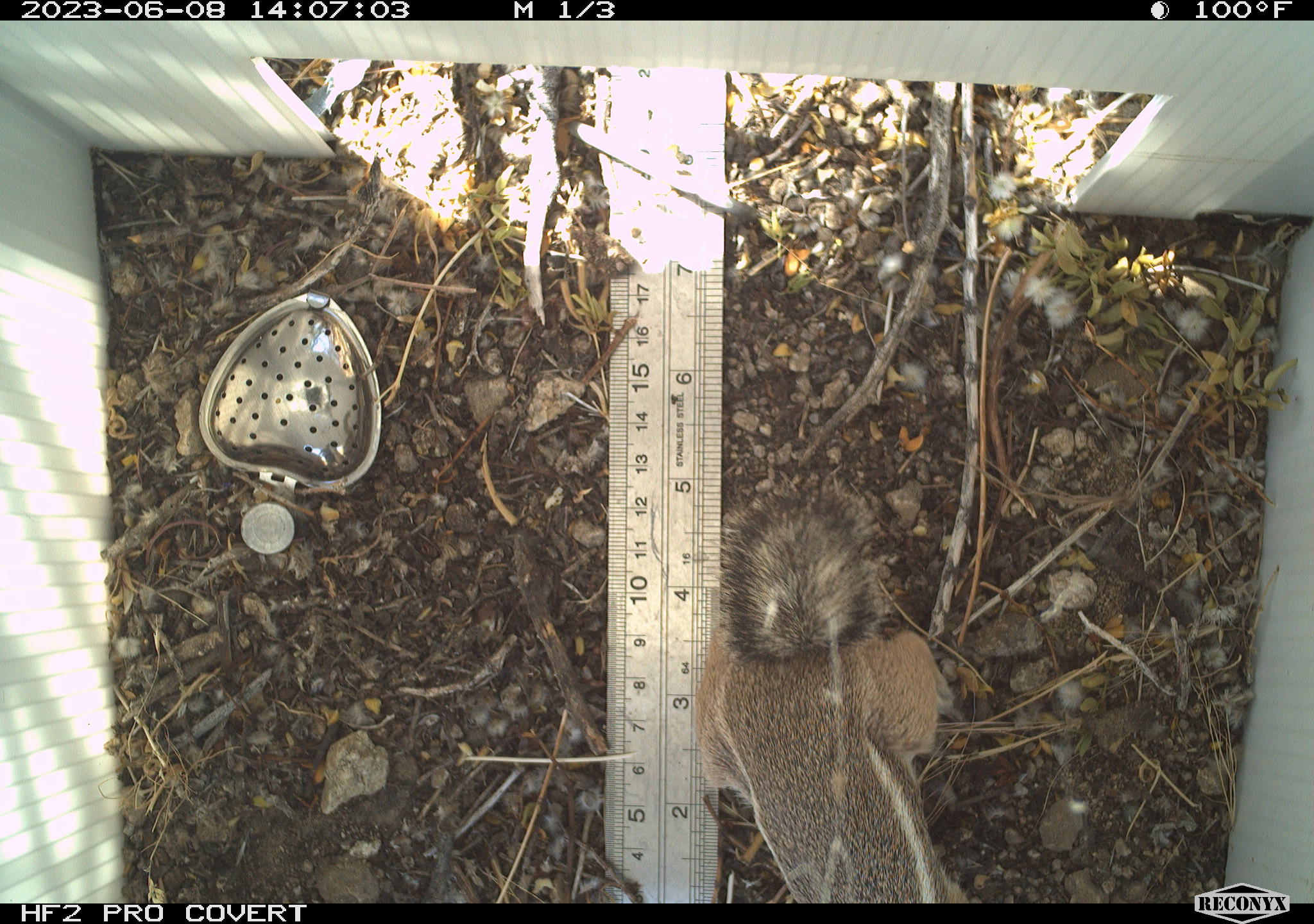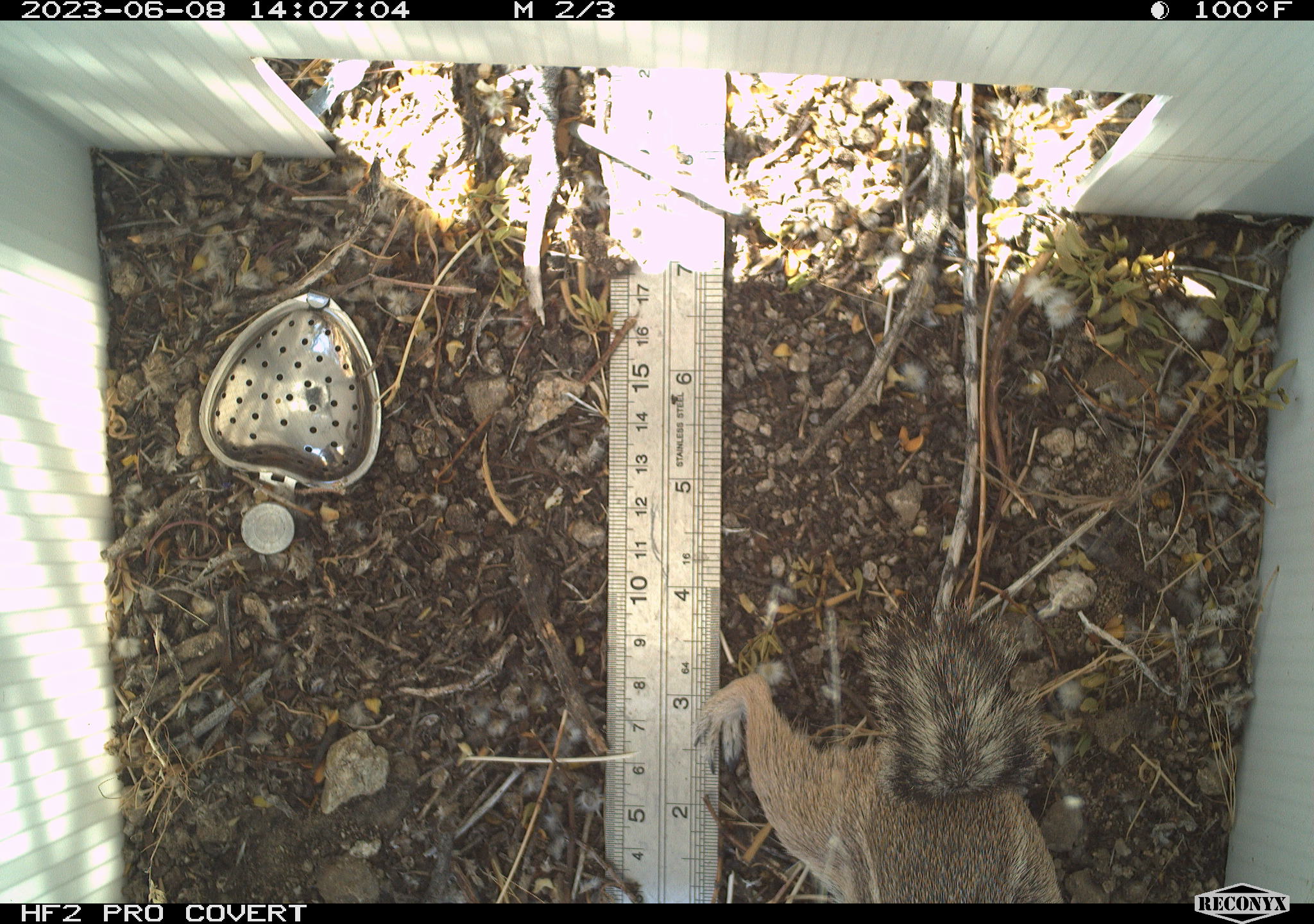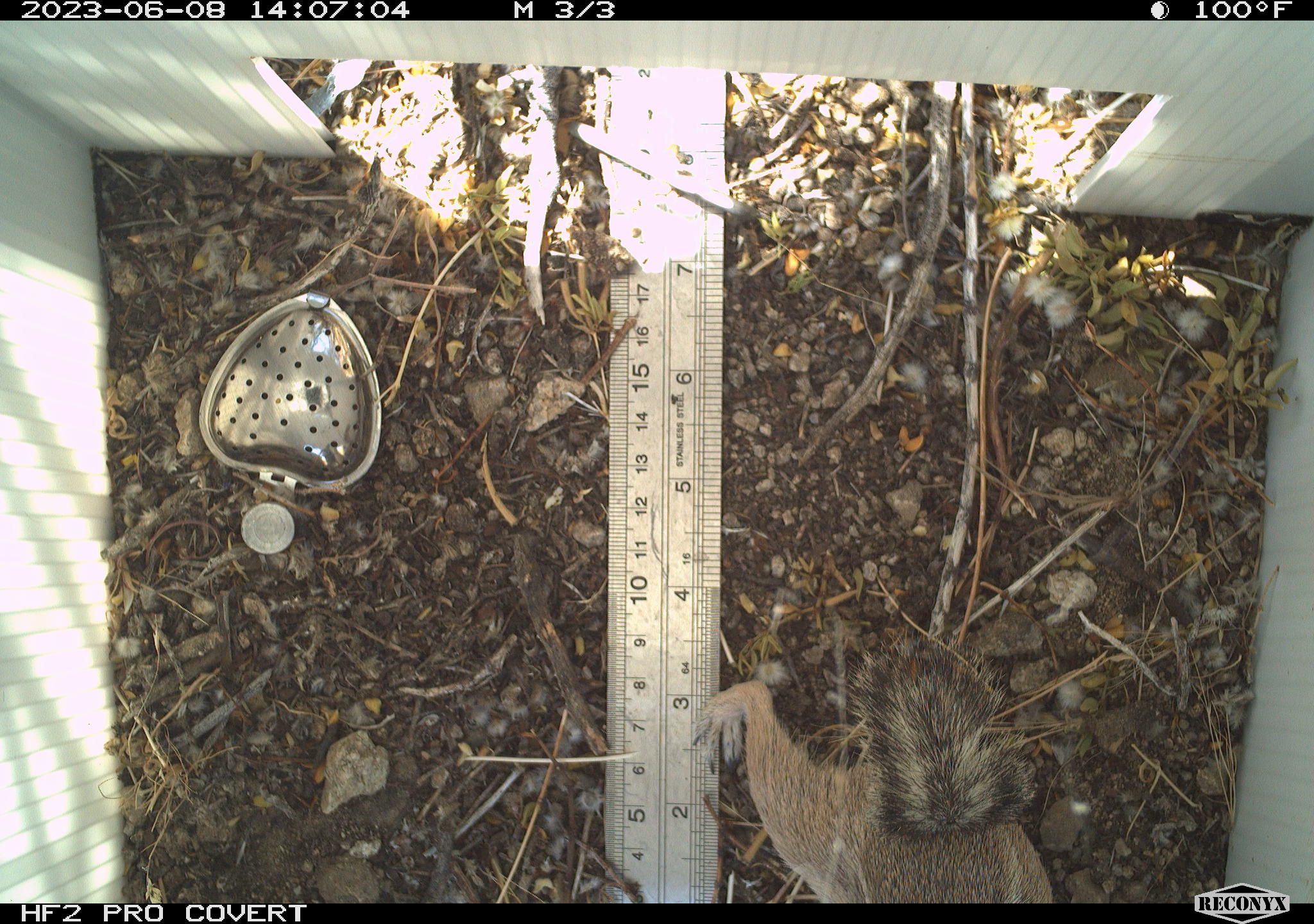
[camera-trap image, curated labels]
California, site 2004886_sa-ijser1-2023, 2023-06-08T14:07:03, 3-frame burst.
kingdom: Animalia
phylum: Chordata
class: Mammalia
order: Rodentia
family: Sciuridae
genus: Ammospermophilus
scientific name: Ammospermophilus leucurus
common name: white-tailed antelope squirrel